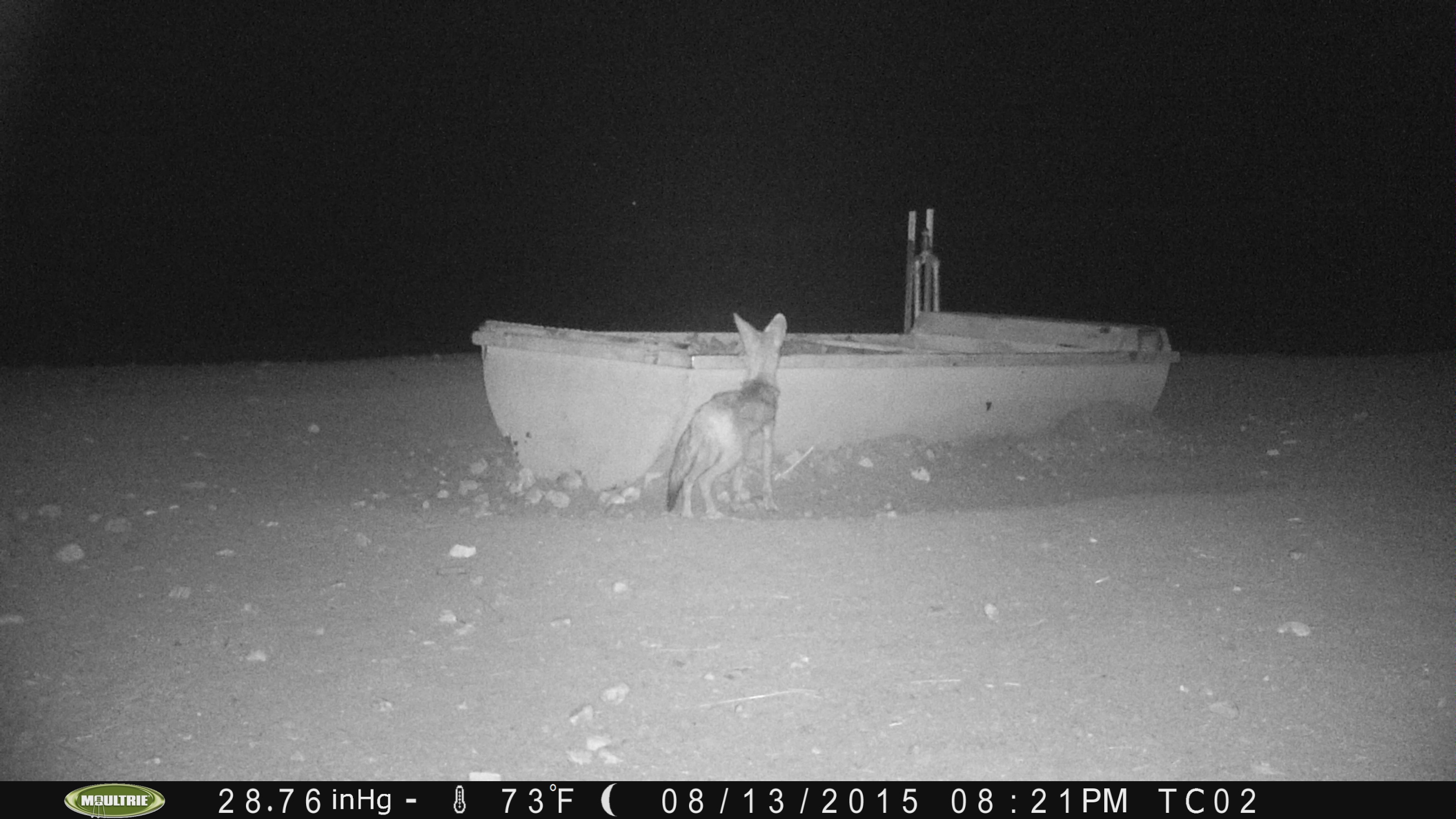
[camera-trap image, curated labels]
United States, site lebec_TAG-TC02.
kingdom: Animalia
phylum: Chordata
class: Mammalia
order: Carnivora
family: Canidae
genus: Canis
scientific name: Canis latrans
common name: coyote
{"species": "Canis latrans (coyote)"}